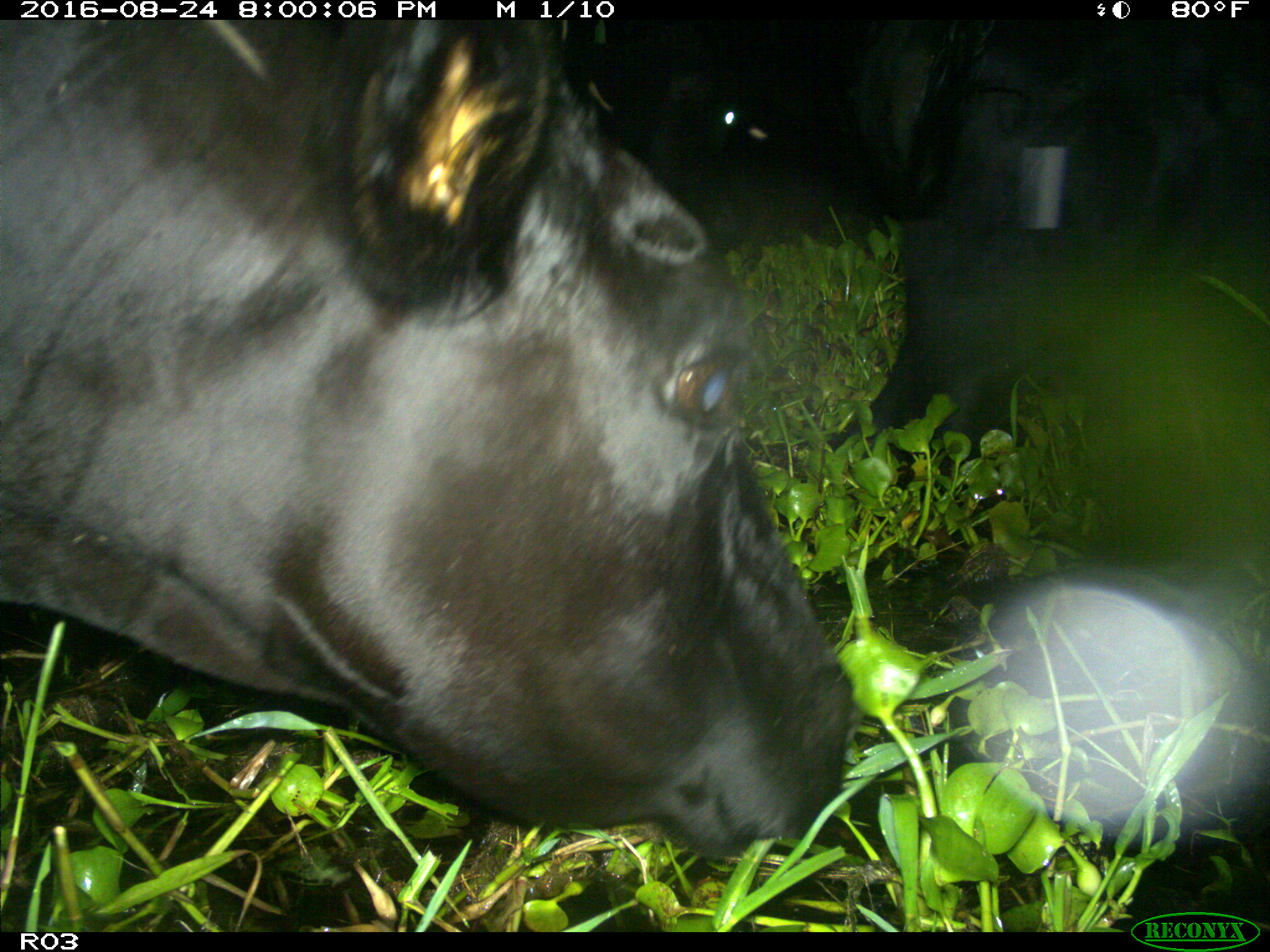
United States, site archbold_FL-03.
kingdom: Animalia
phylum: Chordata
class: Mammalia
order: Artiodactyla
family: Bovidae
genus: Bos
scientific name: Bos taurus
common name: domestic cow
Bos taurus (domestic cow).